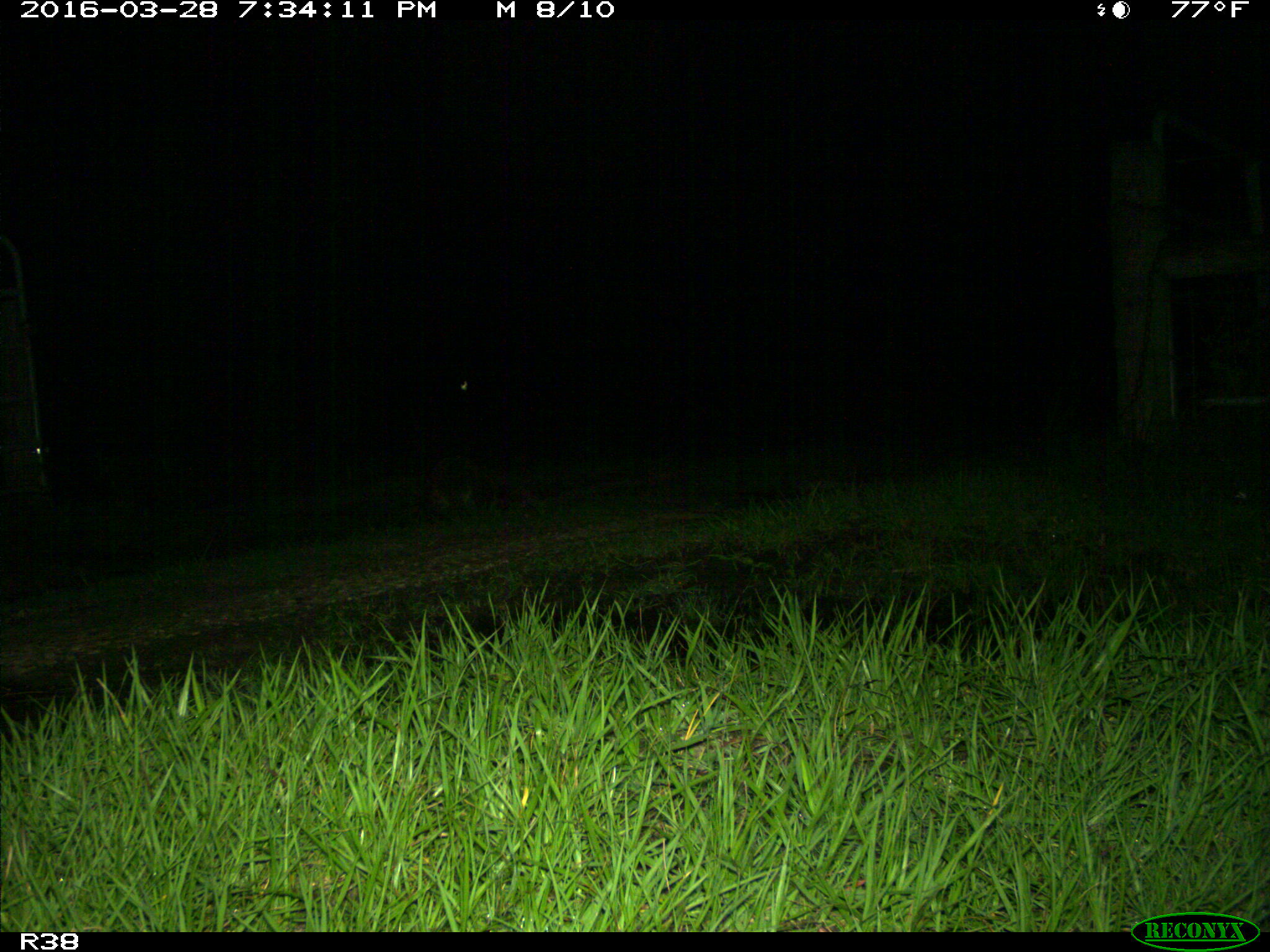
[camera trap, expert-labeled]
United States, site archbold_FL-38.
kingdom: Animalia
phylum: Chordata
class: Mammalia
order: Carnivora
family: Procyonidae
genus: Procyon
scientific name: Procyon lotor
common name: common raccoon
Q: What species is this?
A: Procyon lotor (common raccoon).